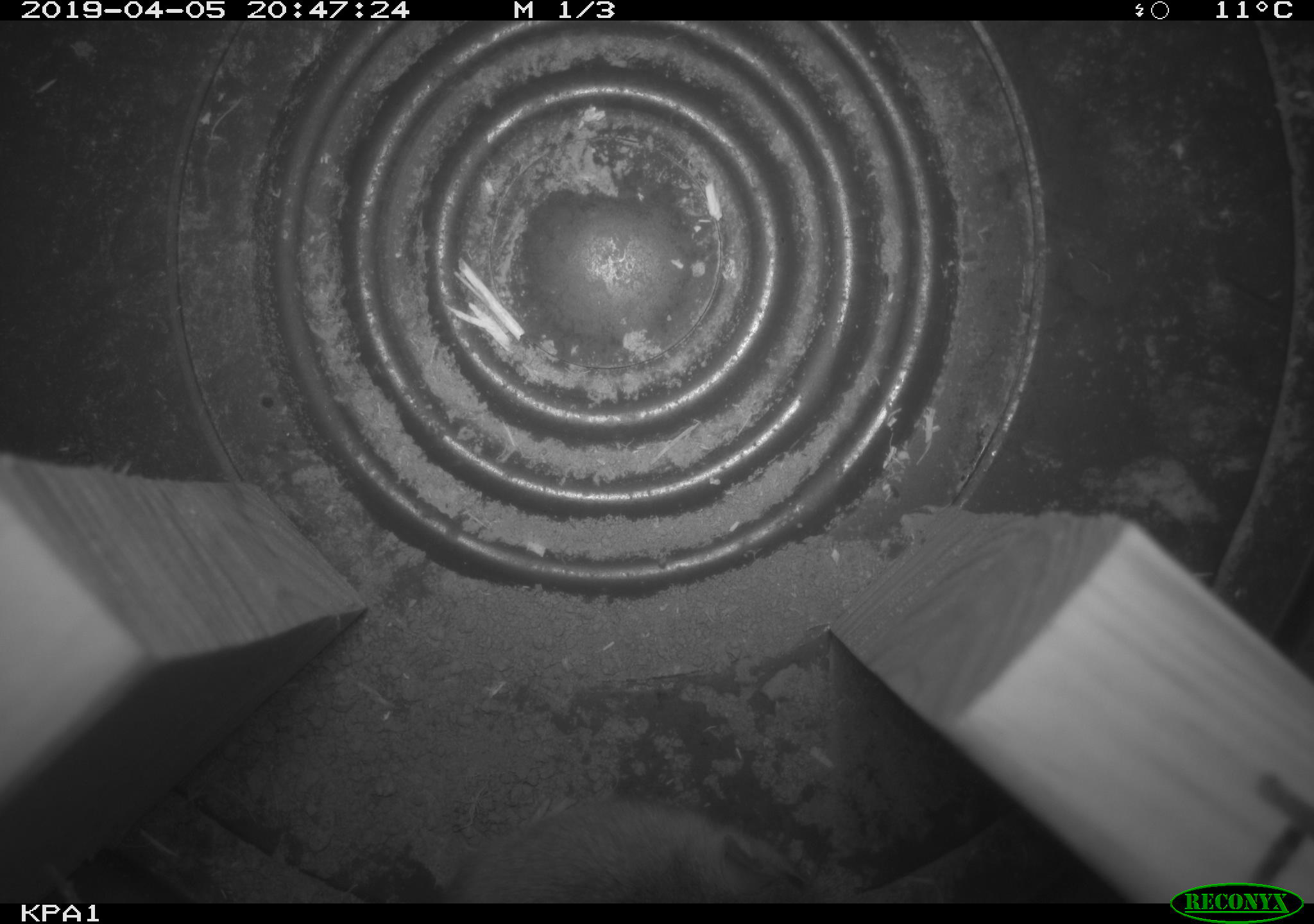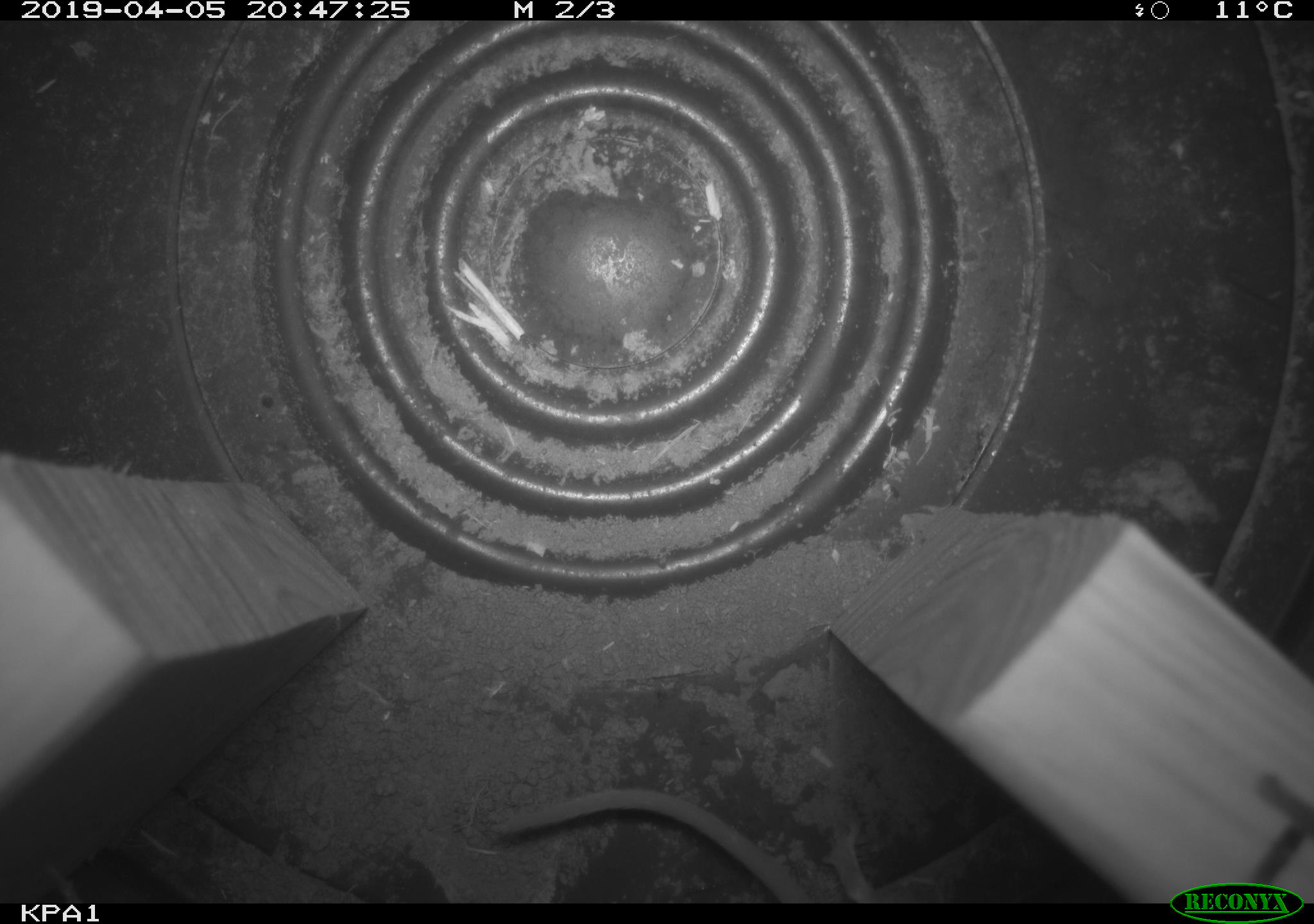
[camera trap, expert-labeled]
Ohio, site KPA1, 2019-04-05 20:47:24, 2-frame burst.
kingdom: Animalia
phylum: Chordata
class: Mammalia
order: Rodentia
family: Cricetidae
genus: Peromyscus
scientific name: Peromyscus leucopus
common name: white-footed mouse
White-footed mouse (Peromyscus leucopus).